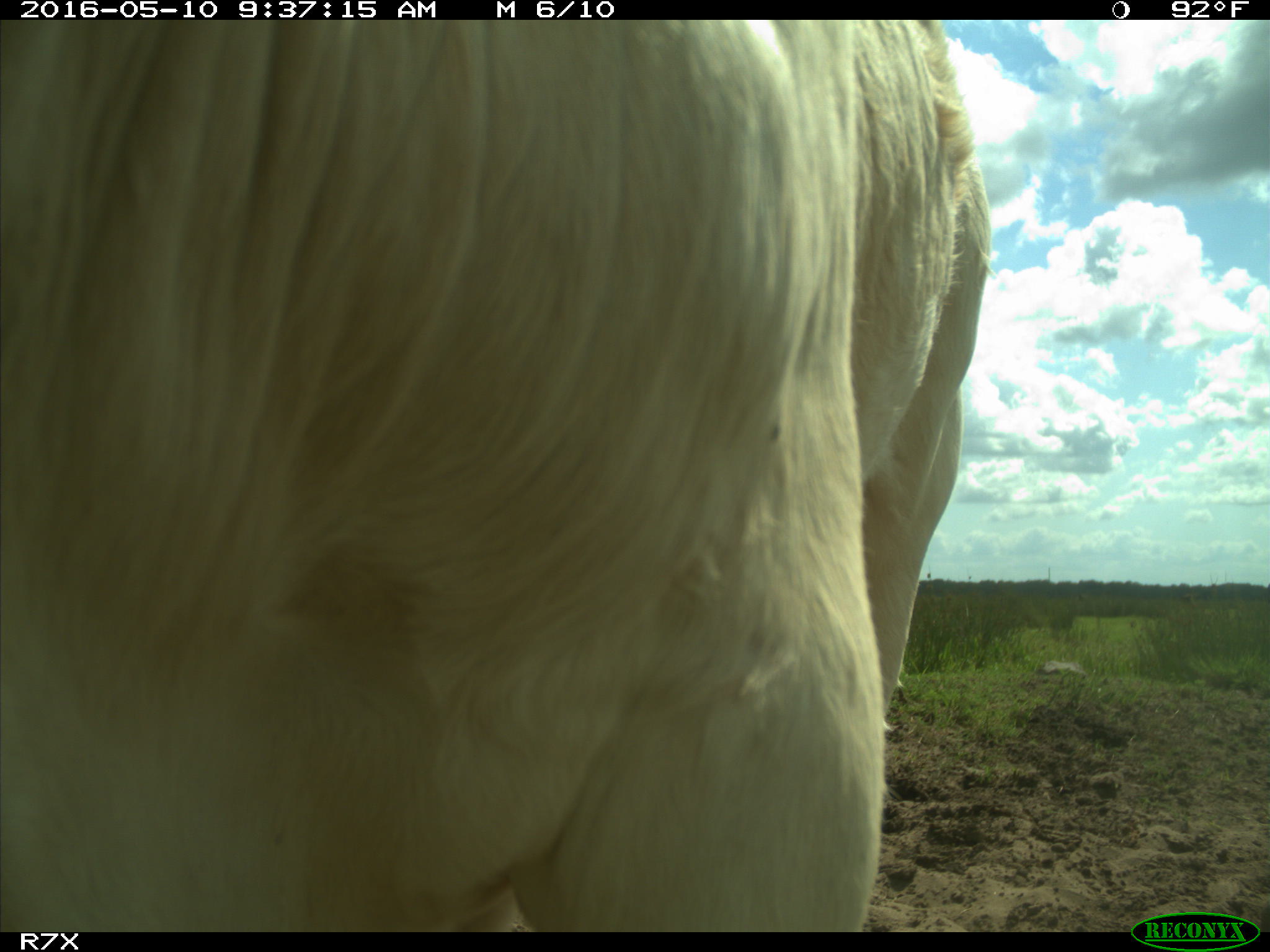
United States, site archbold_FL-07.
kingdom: Animalia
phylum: Chordata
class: Mammalia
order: Artiodactyla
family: Bovidae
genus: Bos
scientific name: Bos taurus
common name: domestic cow